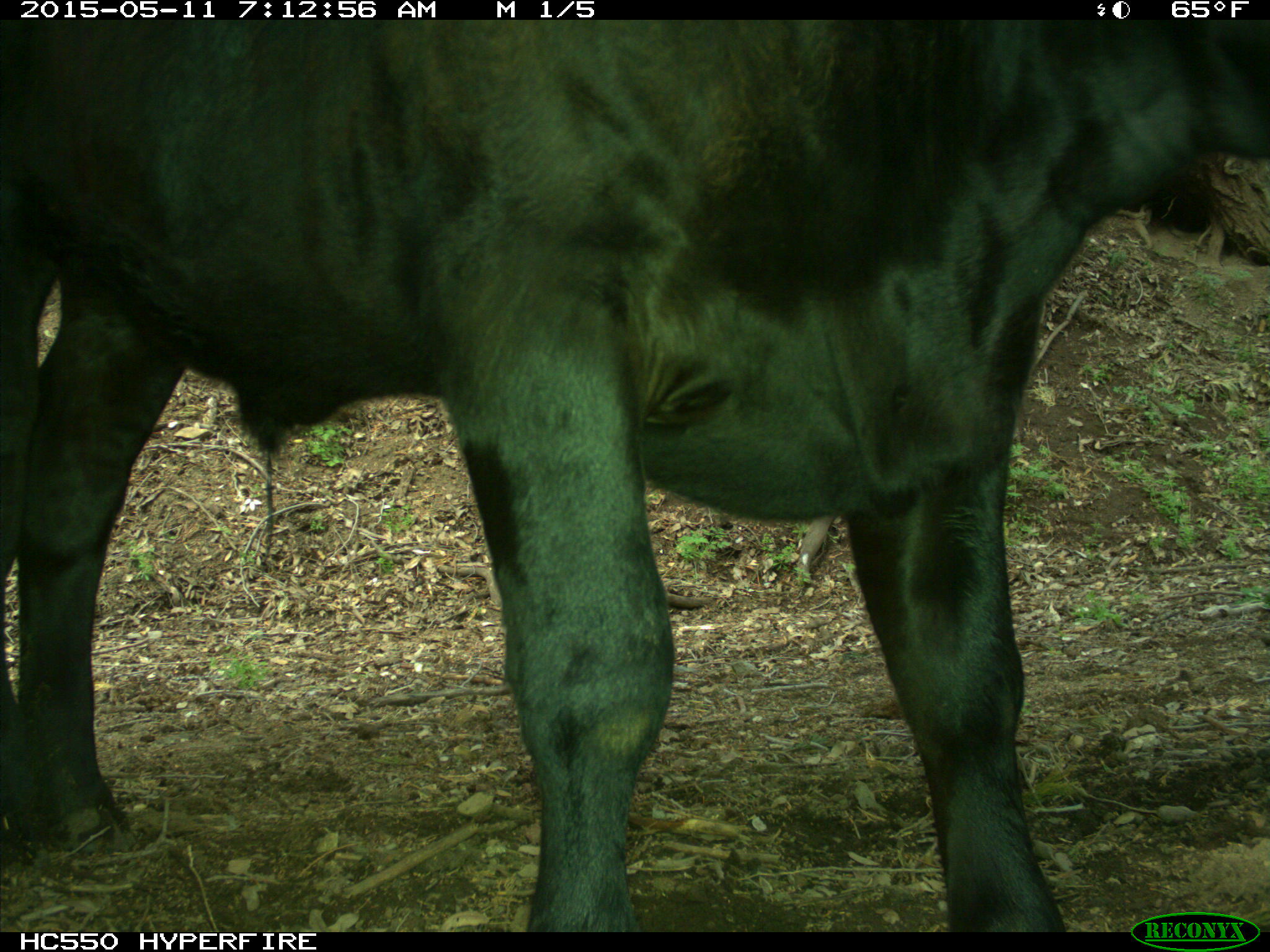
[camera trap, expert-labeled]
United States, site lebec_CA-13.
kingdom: Animalia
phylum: Chordata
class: Mammalia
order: Artiodactyla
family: Bovidae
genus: Bos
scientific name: Bos taurus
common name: domestic cow